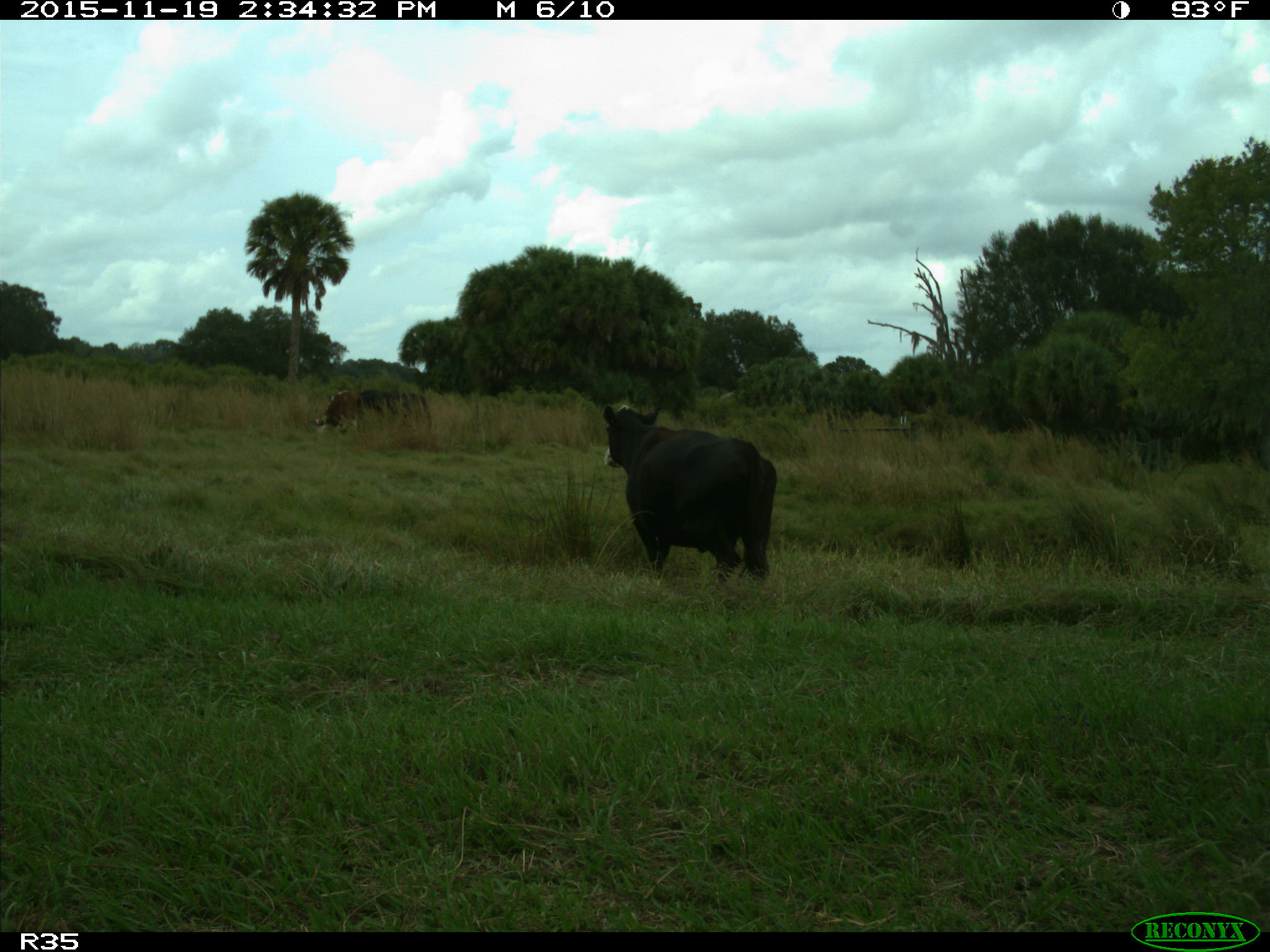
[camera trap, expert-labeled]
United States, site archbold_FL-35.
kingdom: Animalia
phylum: Chordata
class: Mammalia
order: Artiodactyla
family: Bovidae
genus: Bos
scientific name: Bos taurus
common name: domestic cow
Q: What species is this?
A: Bos taurus (domestic cow).